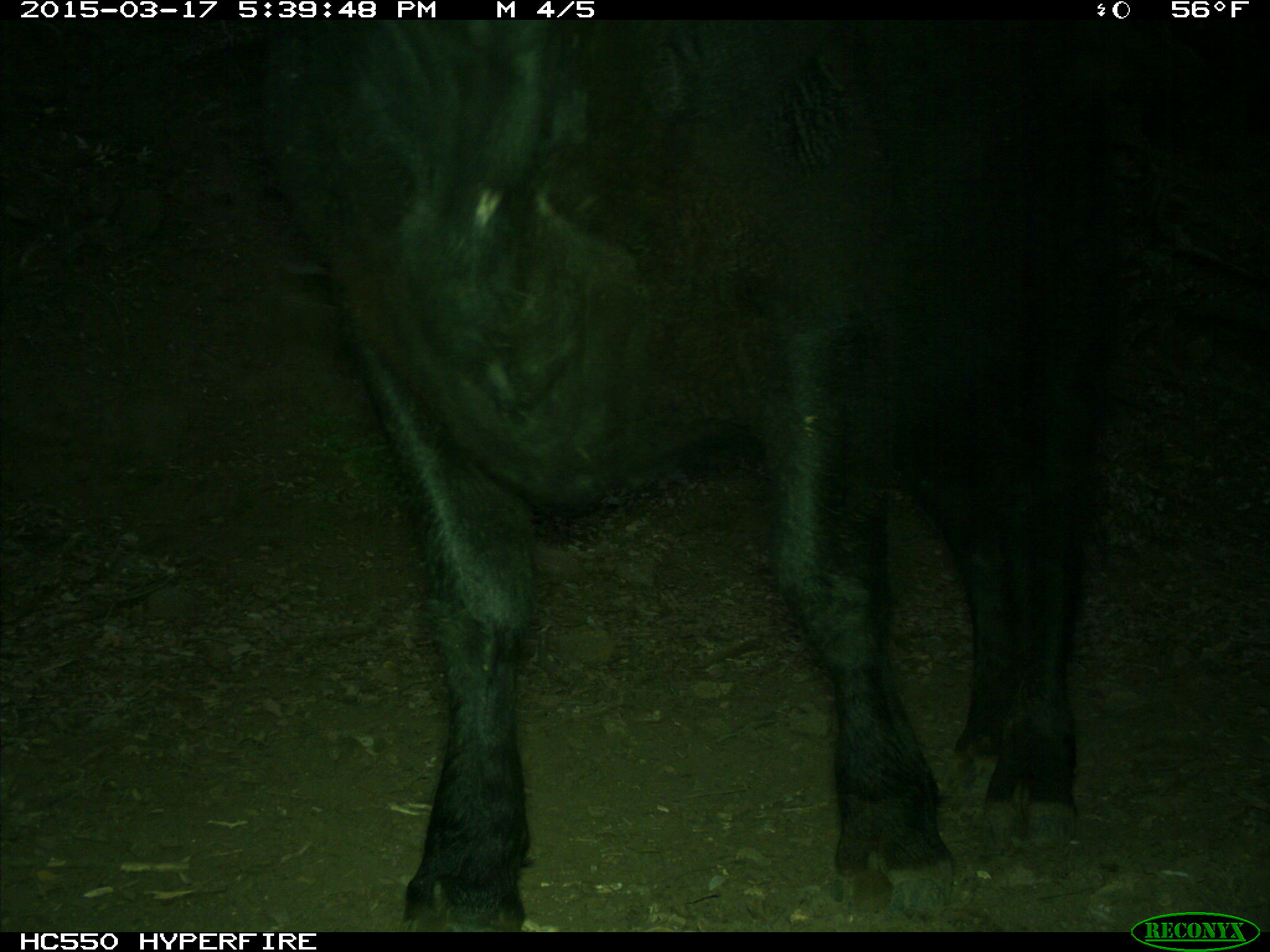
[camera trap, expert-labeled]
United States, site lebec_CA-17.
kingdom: Animalia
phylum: Chordata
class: Mammalia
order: Artiodactyla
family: Bovidae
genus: Bos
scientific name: Bos taurus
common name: domestic cow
Bos taurus (domestic cow).